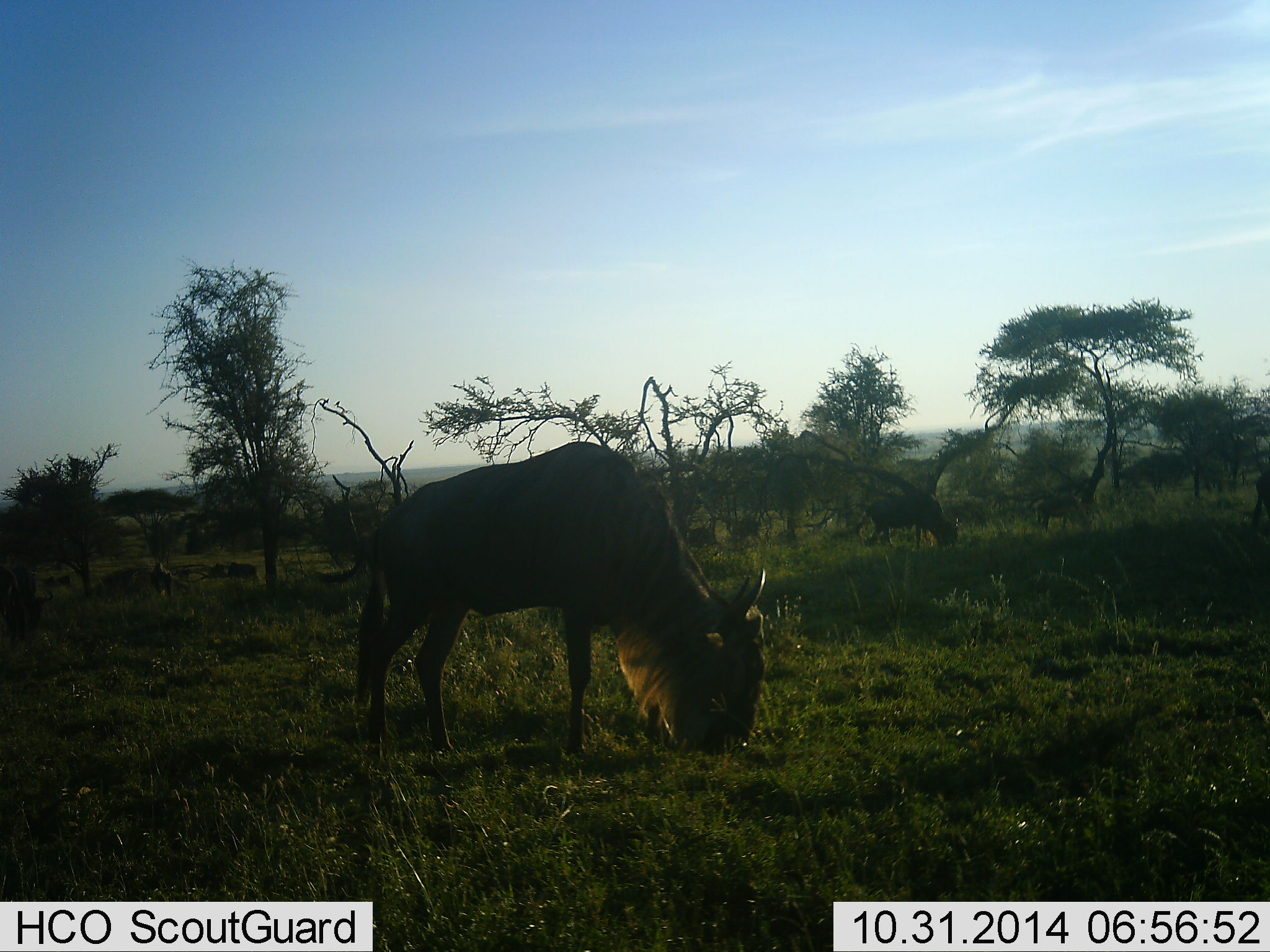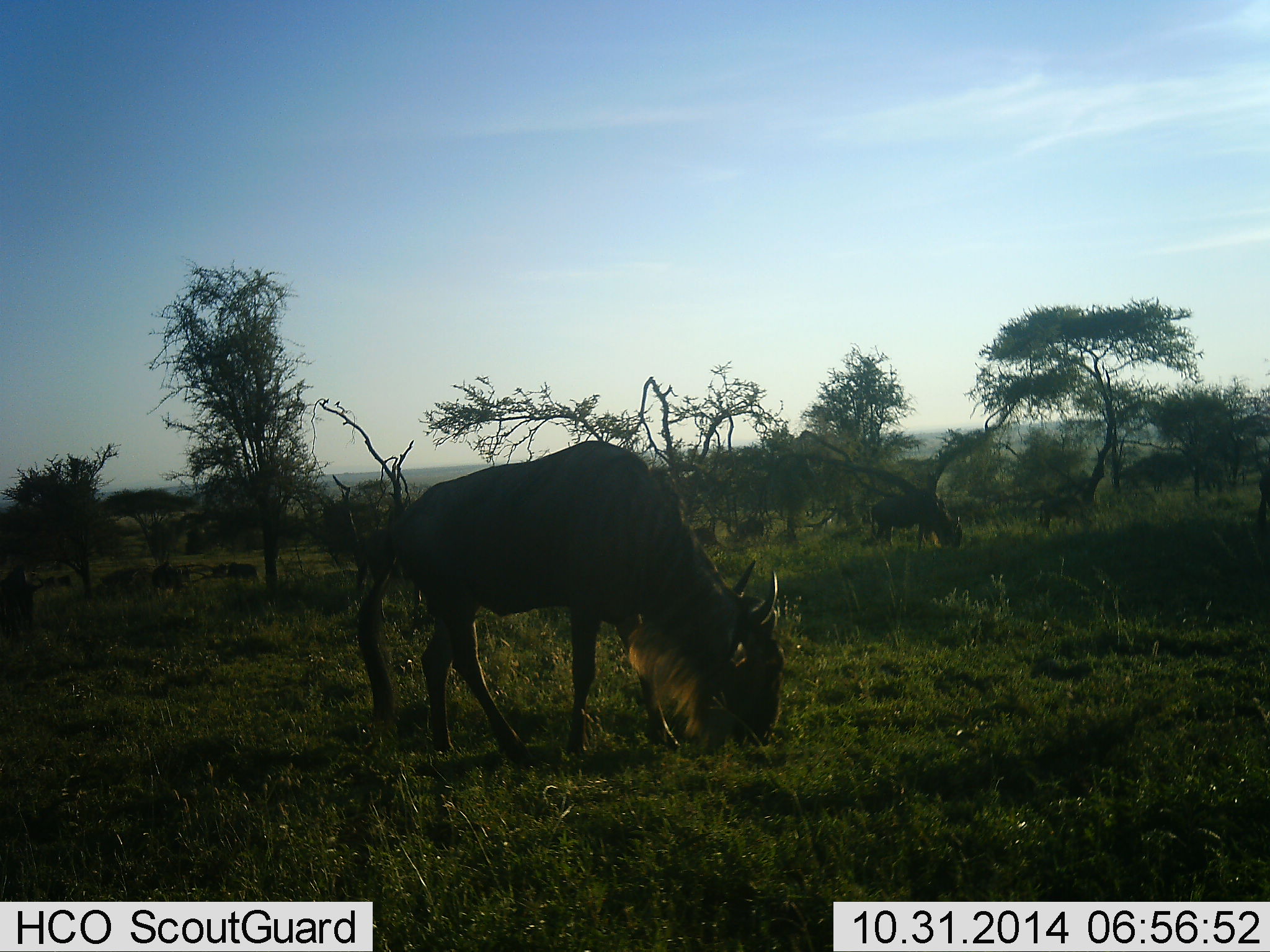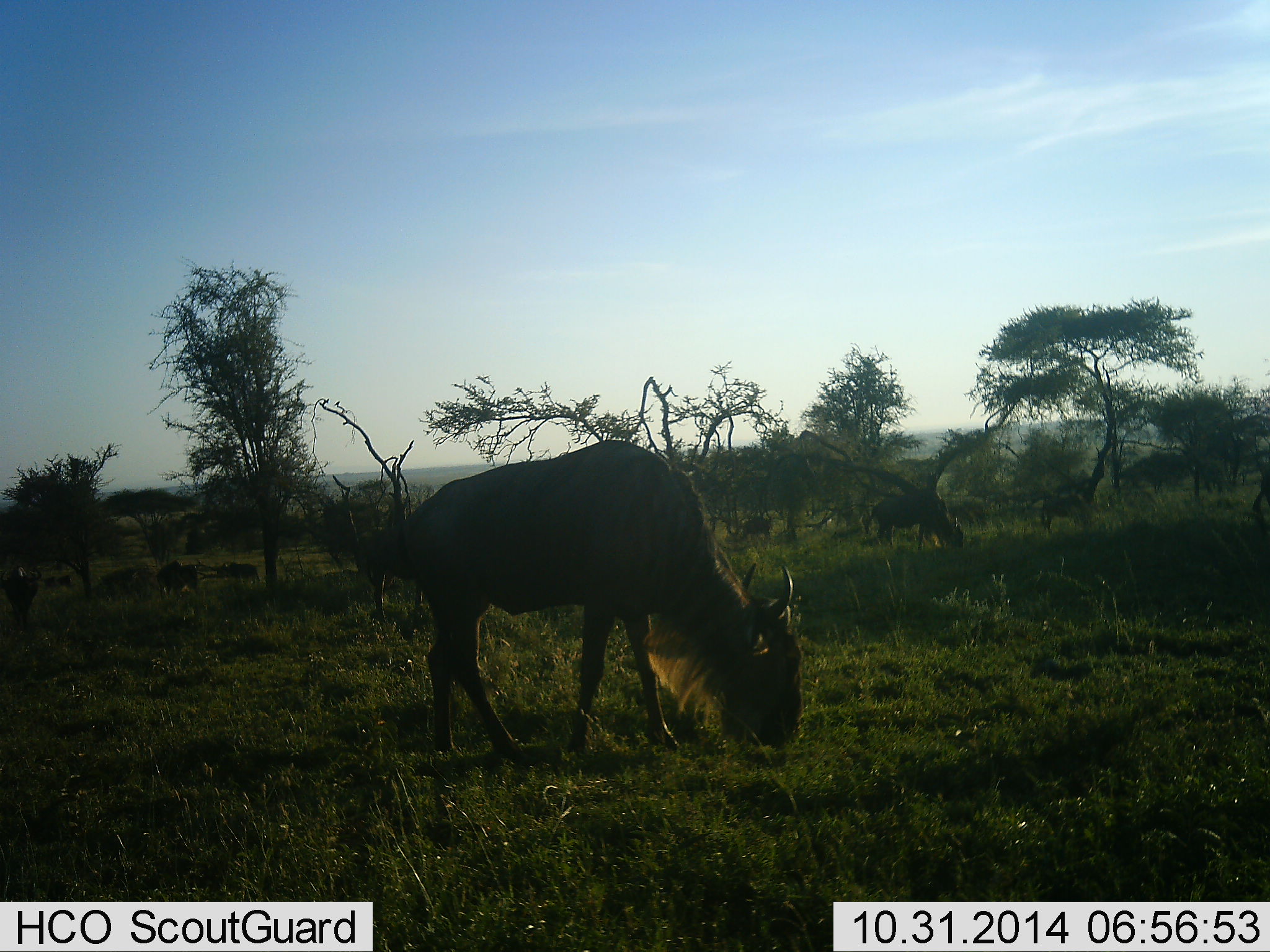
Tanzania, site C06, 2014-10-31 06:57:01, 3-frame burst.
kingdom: Animalia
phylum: Chordata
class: Mammalia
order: Artiodactyla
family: Bovidae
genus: Connochaetes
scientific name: Connochaetes taurinus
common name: blue wildebeest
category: wildebeest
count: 5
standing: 20%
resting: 20%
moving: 20%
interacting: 0%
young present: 0%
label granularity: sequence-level